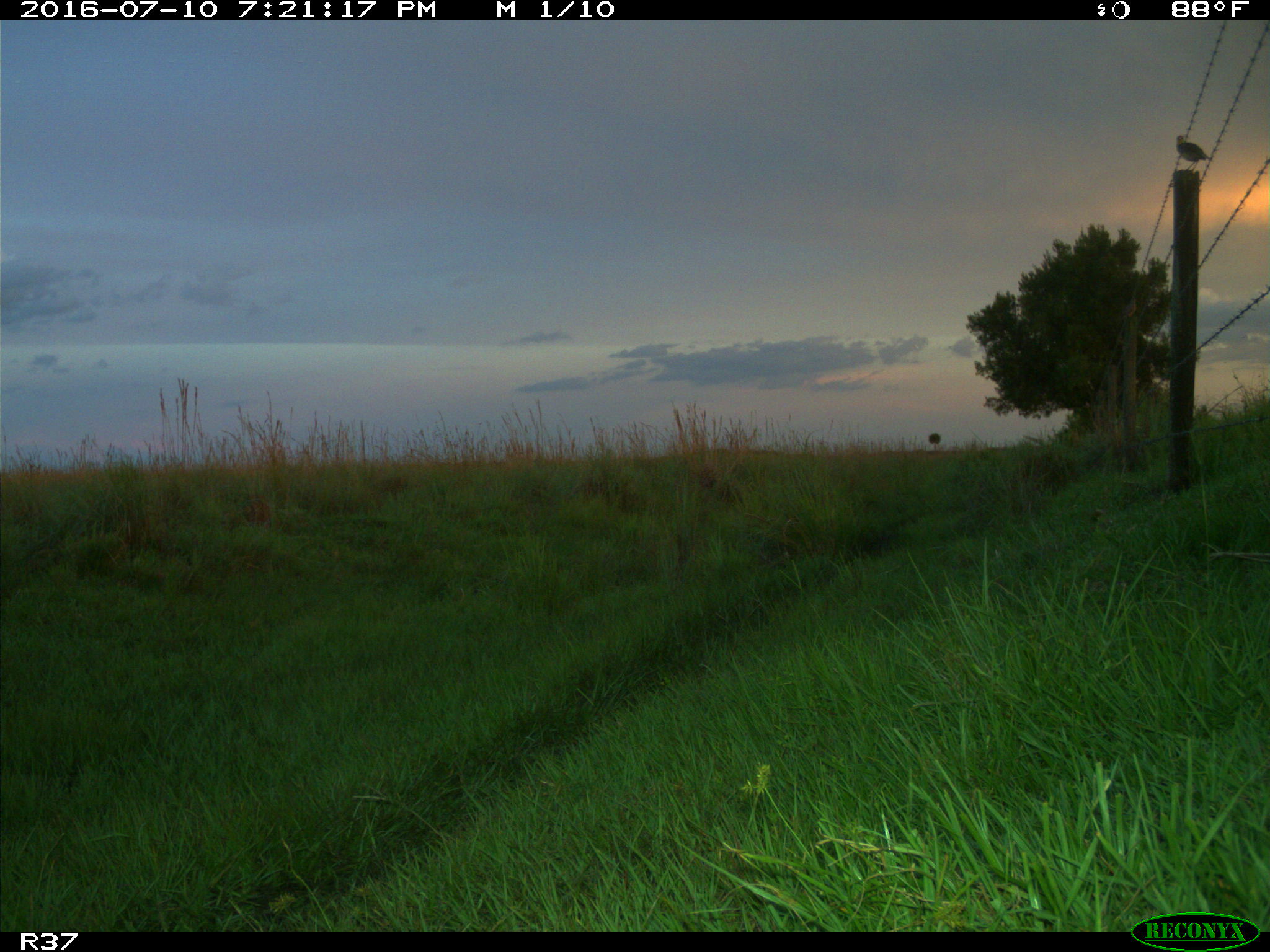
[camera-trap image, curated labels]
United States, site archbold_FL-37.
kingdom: Animalia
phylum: Chordata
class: Aves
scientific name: Aves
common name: birds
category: unidentified bird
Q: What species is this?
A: Unidentified bird (birds) (Aves).